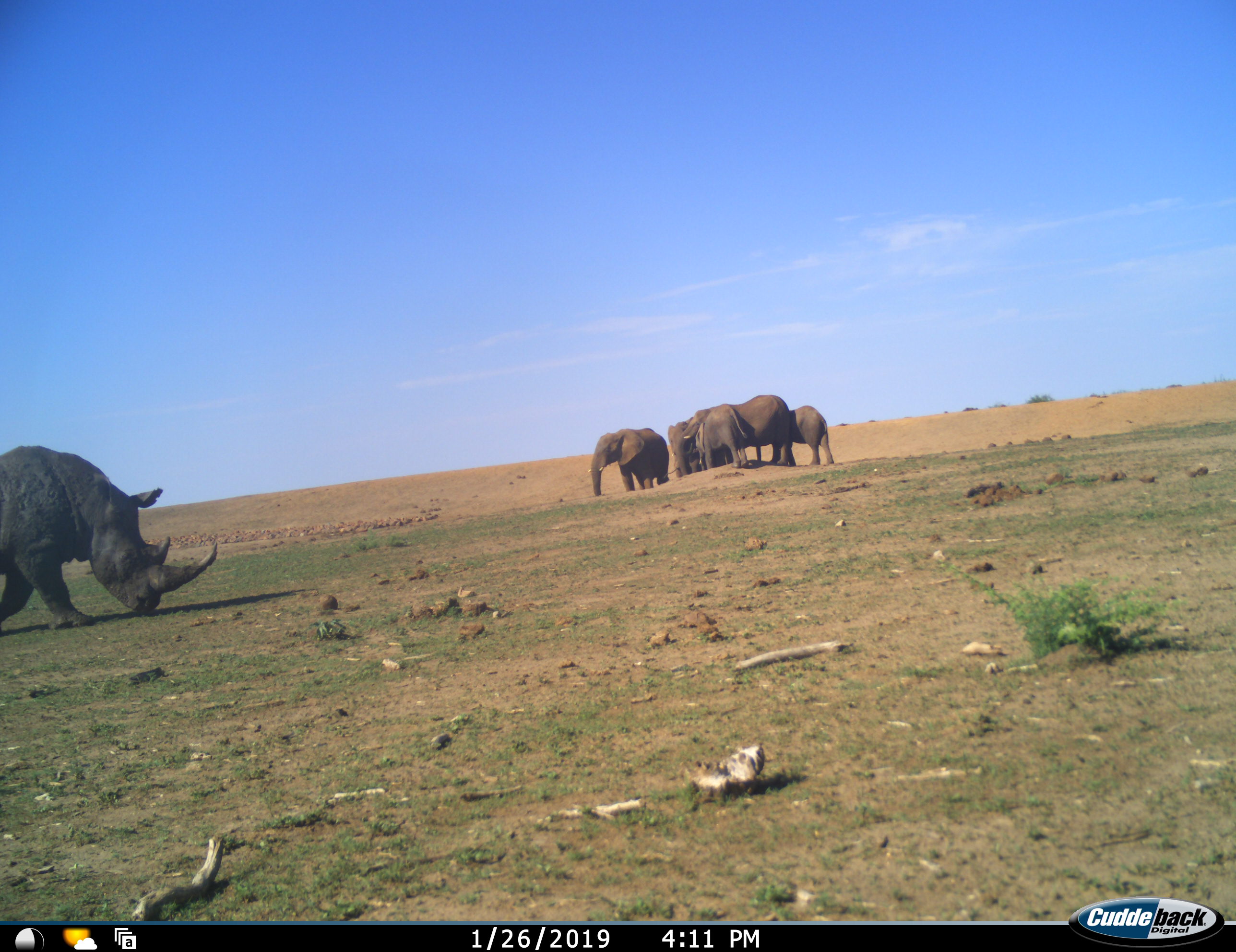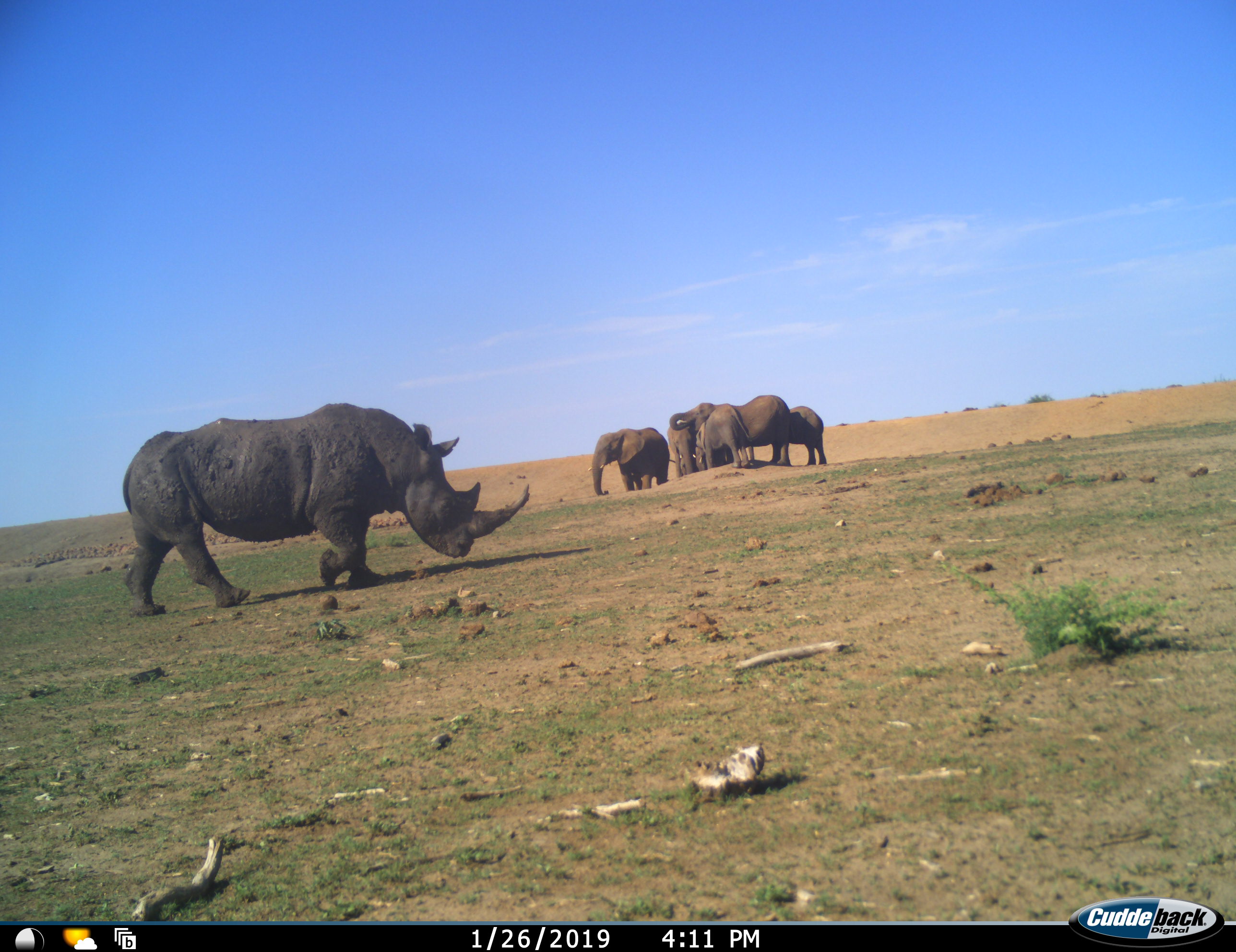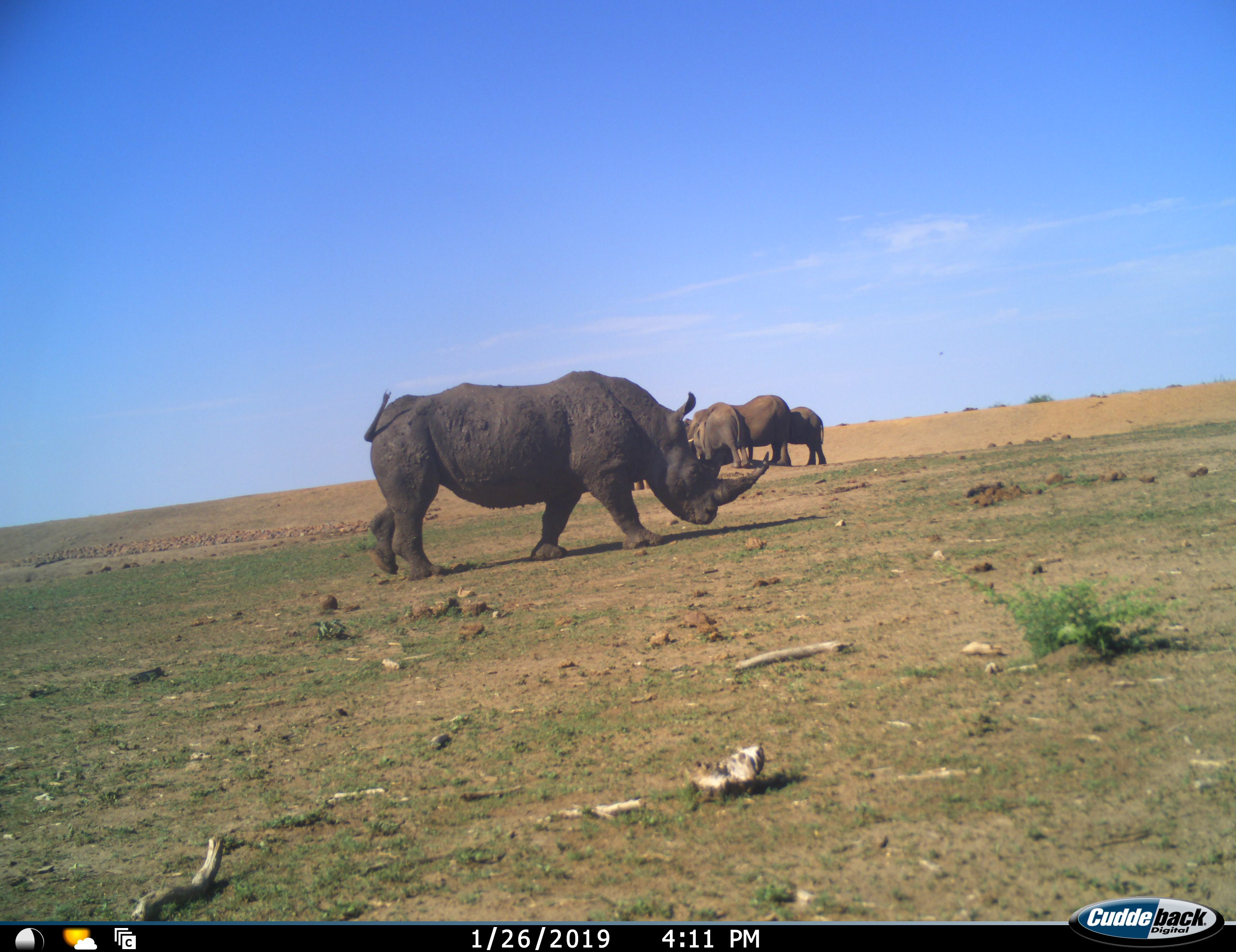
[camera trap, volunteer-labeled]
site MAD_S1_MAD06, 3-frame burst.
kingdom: Animalia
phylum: Chordata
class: Mammalia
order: Proboscidea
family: Elephantidae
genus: Loxodonta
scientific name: Loxodonta africana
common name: african bush elephant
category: elephant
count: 6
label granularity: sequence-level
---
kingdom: Animalia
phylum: Chordata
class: Mammalia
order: Perissodactyla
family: Rhinocerotidae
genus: Ceratotherium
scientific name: Ceratotherium simum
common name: white rhinoceros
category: rhinoceroswhite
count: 1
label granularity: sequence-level